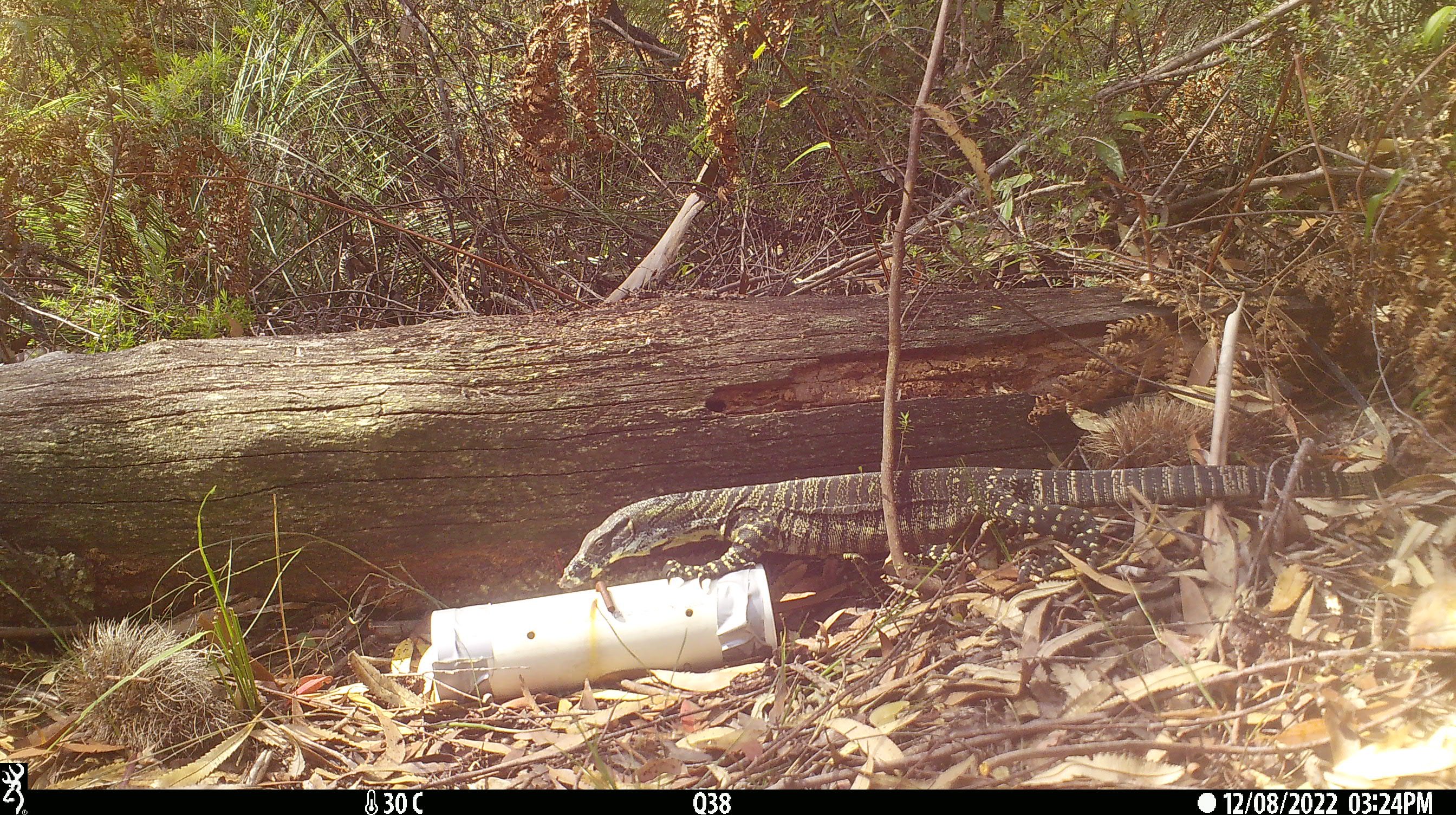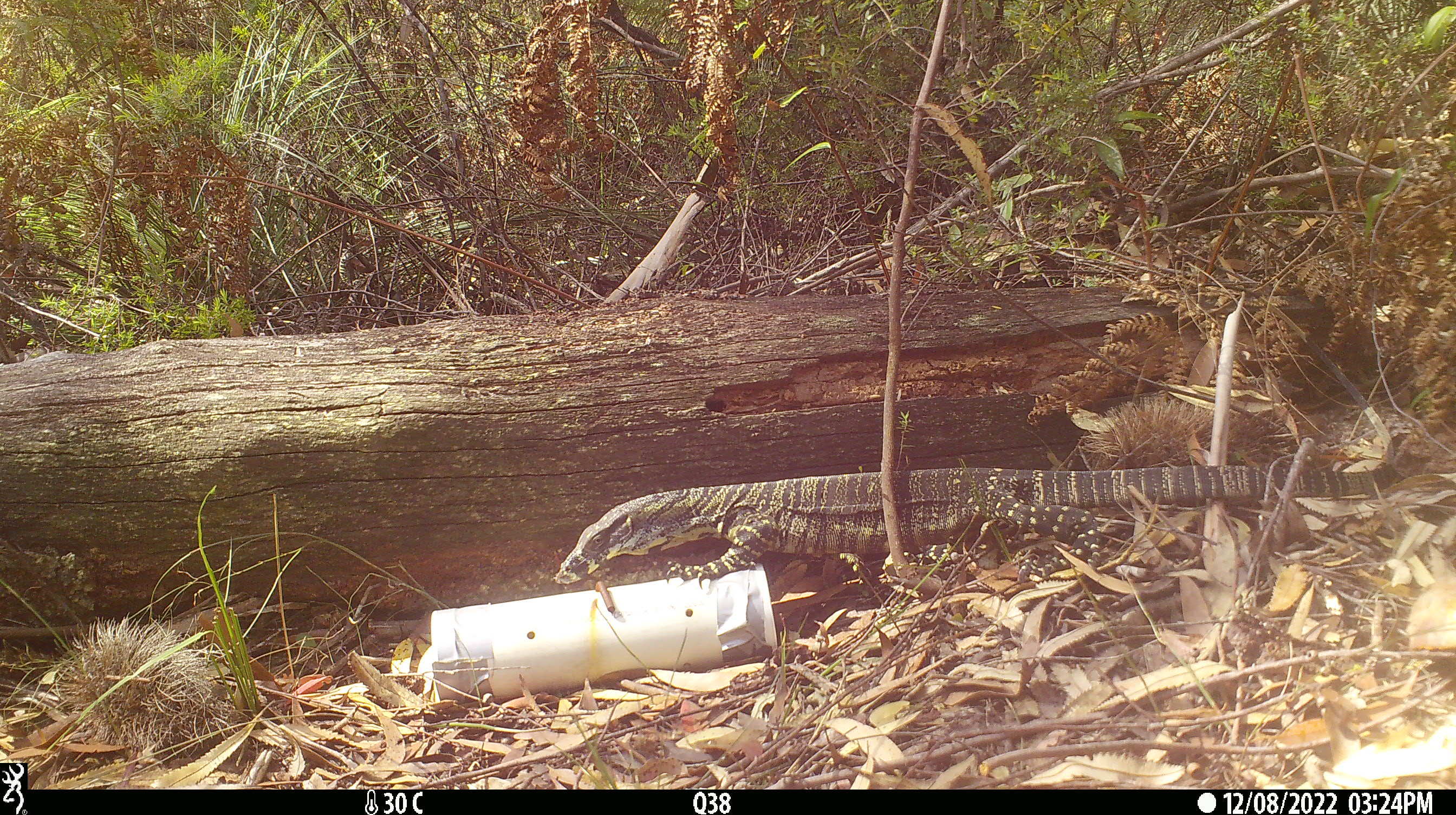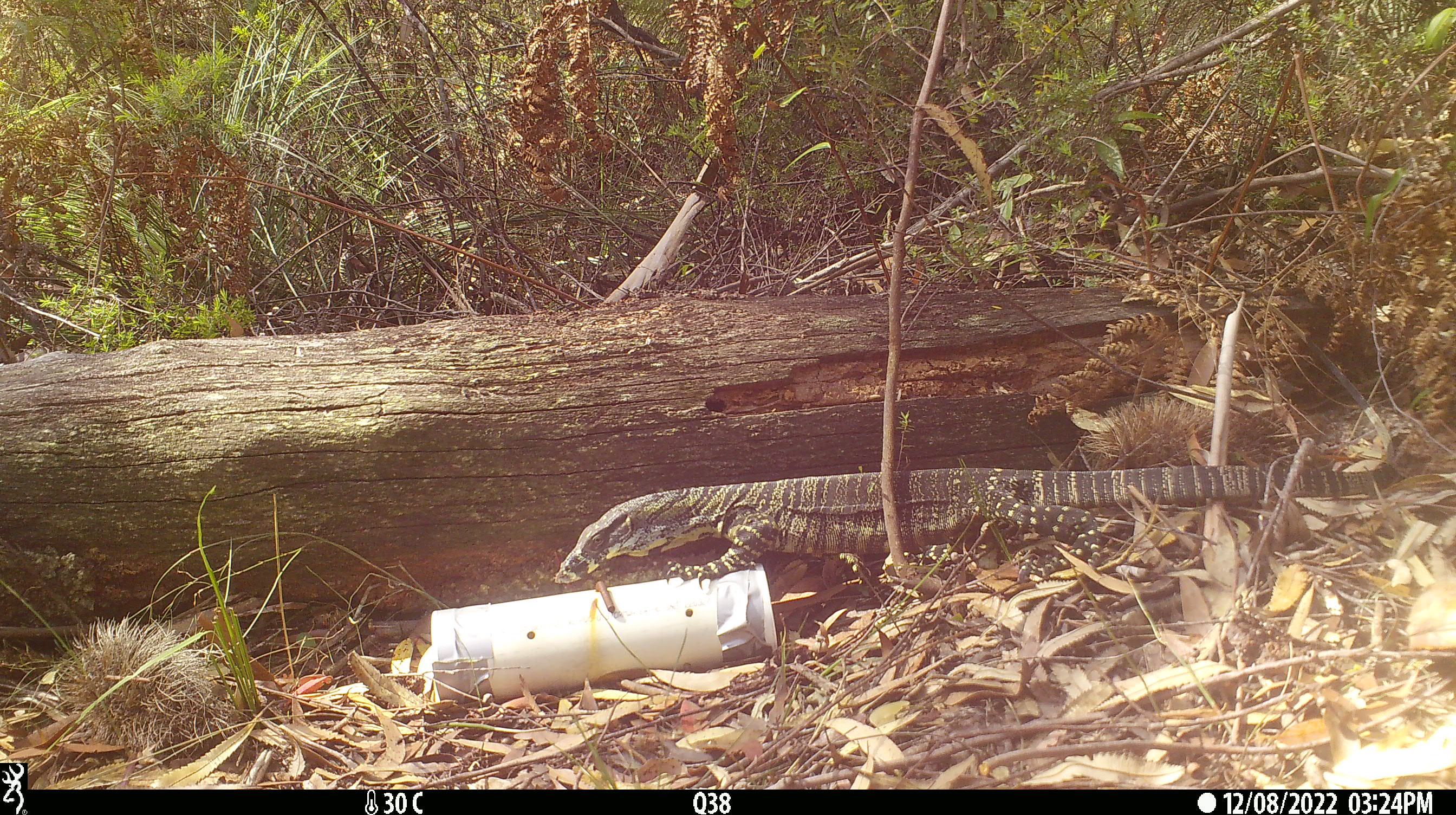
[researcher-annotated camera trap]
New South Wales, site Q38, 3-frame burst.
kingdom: Animalia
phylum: Chordata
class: Reptilia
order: Squamata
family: Varanidae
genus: Varanus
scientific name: Varanus varius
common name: lace monitor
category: goanna